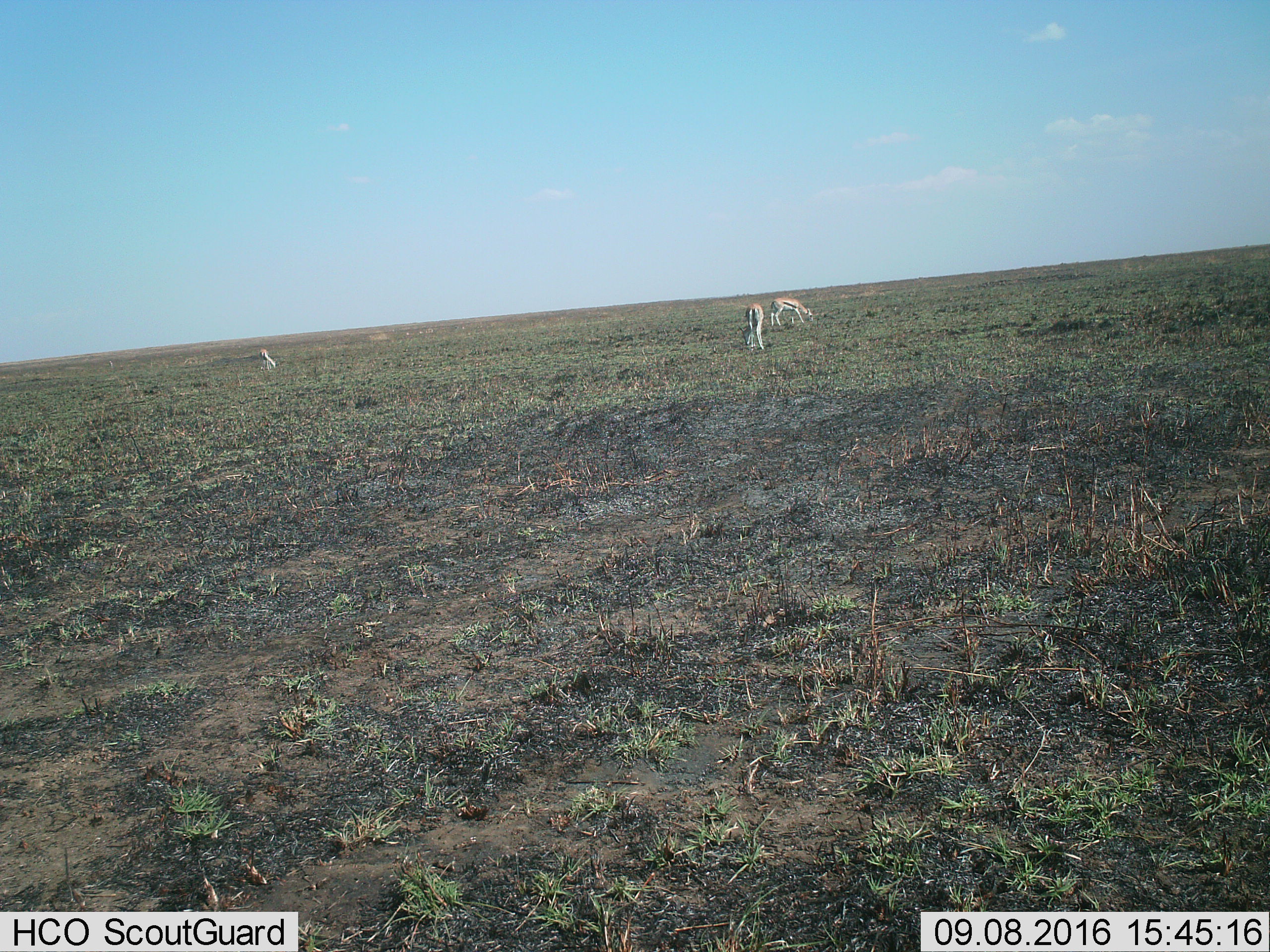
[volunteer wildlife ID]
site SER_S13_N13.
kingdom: Animalia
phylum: Chordata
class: Mammalia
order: Artiodactyla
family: Bovidae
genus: Eudorcas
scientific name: Eudorcas thomsonii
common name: thomson's gazelle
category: gazellethomsons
Gazellethomsons (thomson's gazelle) (Eudorcas thomsonii), count 3. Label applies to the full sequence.